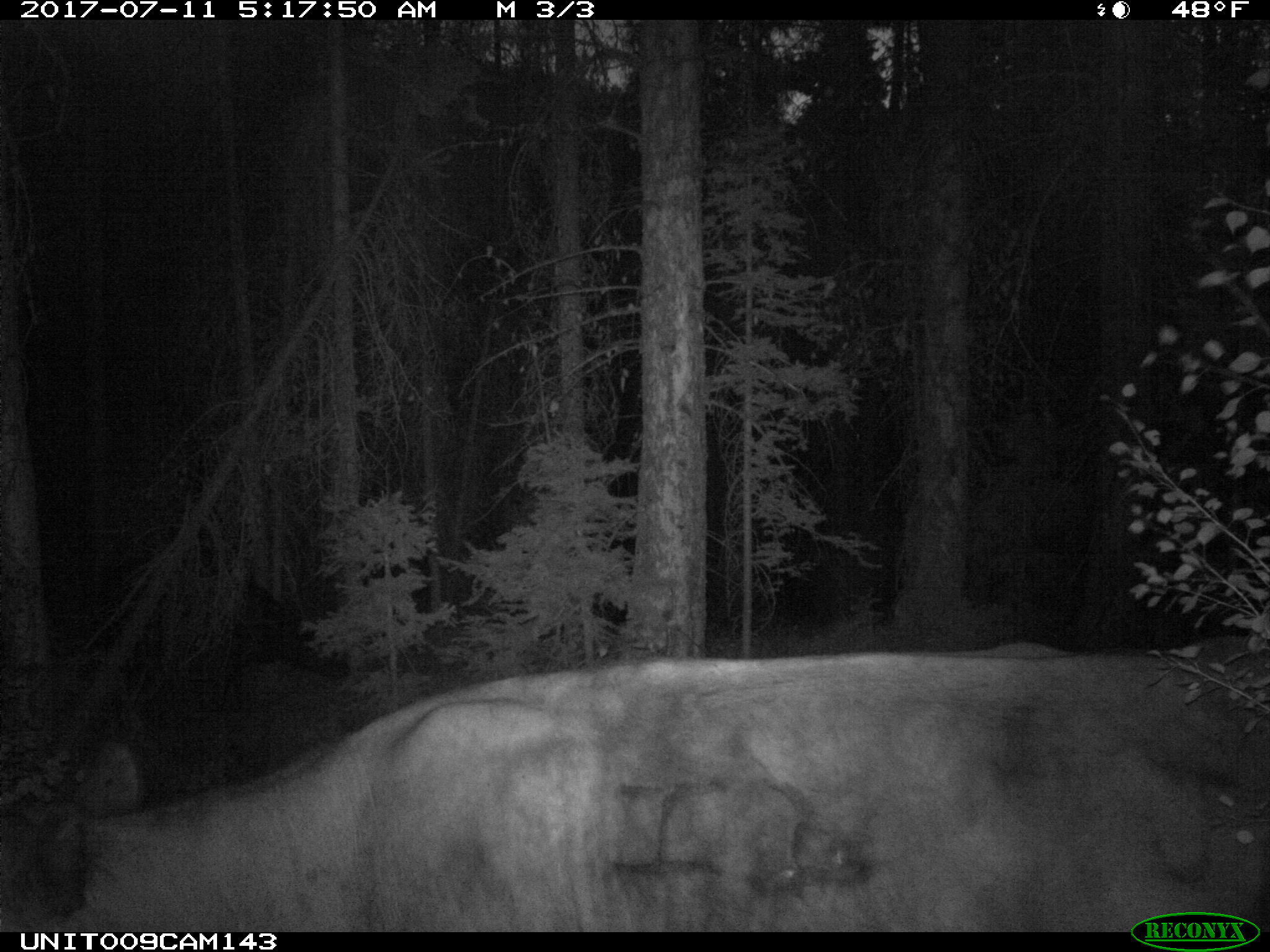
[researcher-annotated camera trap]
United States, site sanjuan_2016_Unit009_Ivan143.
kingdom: Animalia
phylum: Chordata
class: Mammalia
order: Artiodactyla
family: Bovidae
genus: Bos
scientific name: Bos taurus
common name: domestic cow